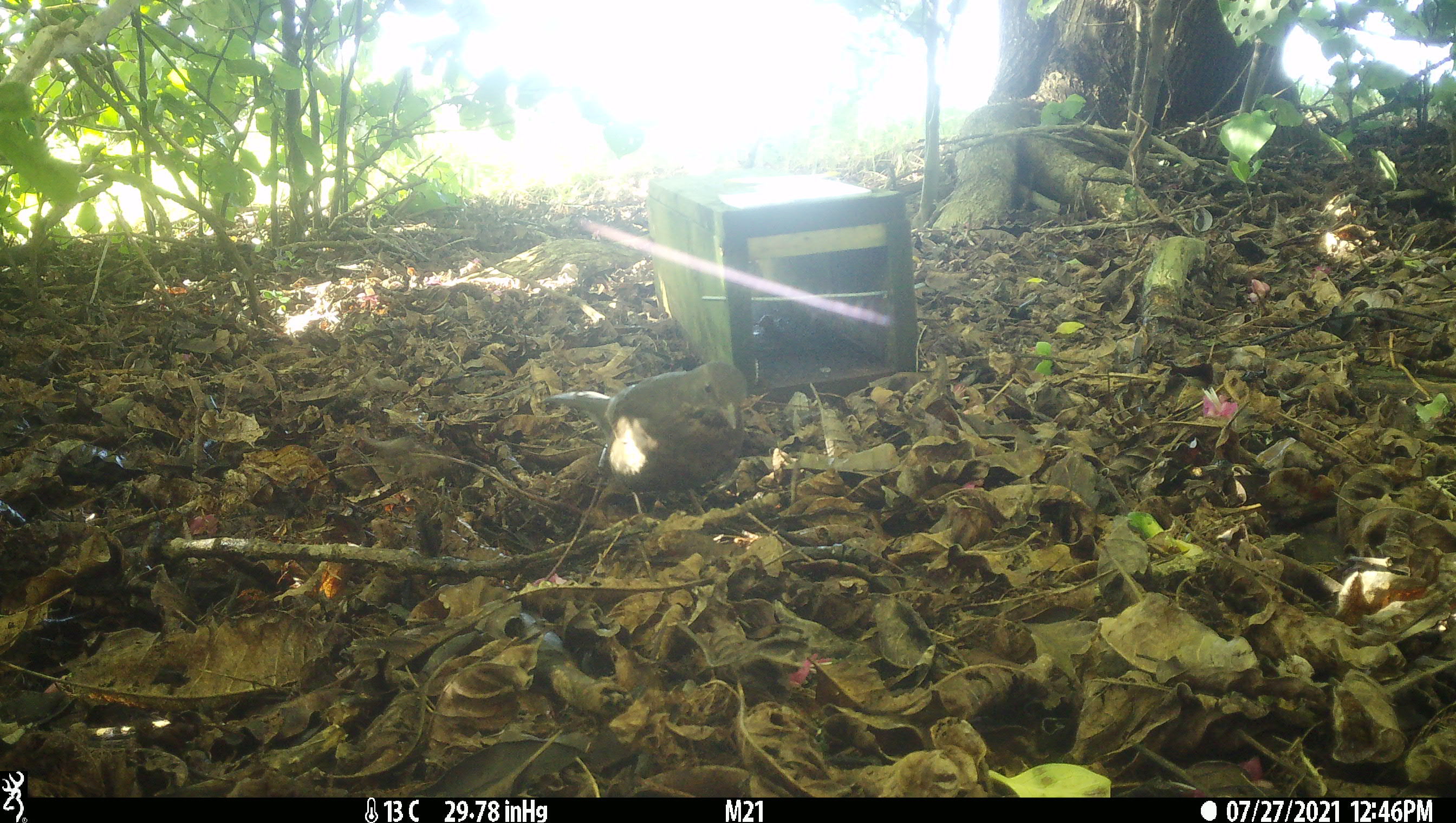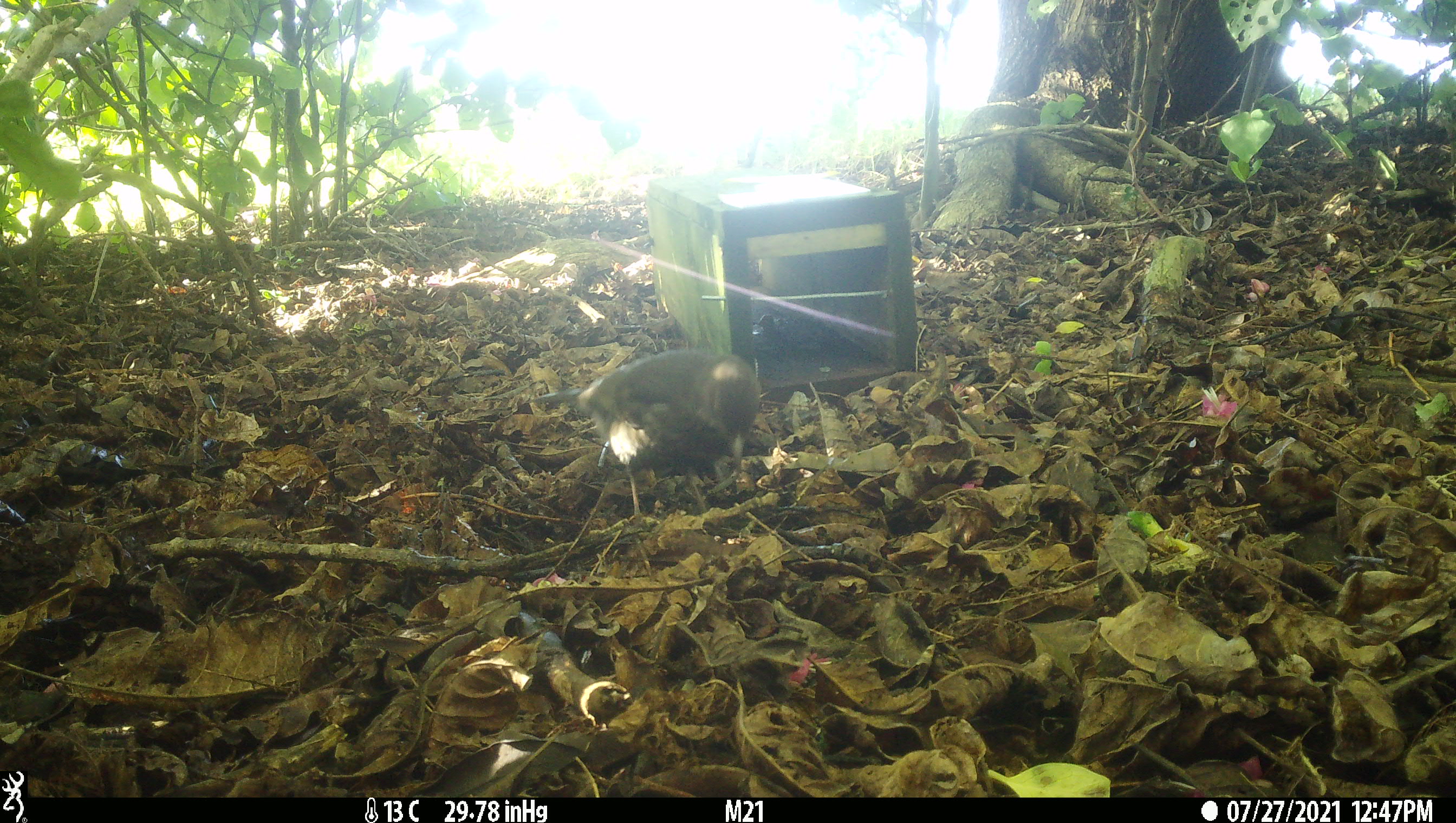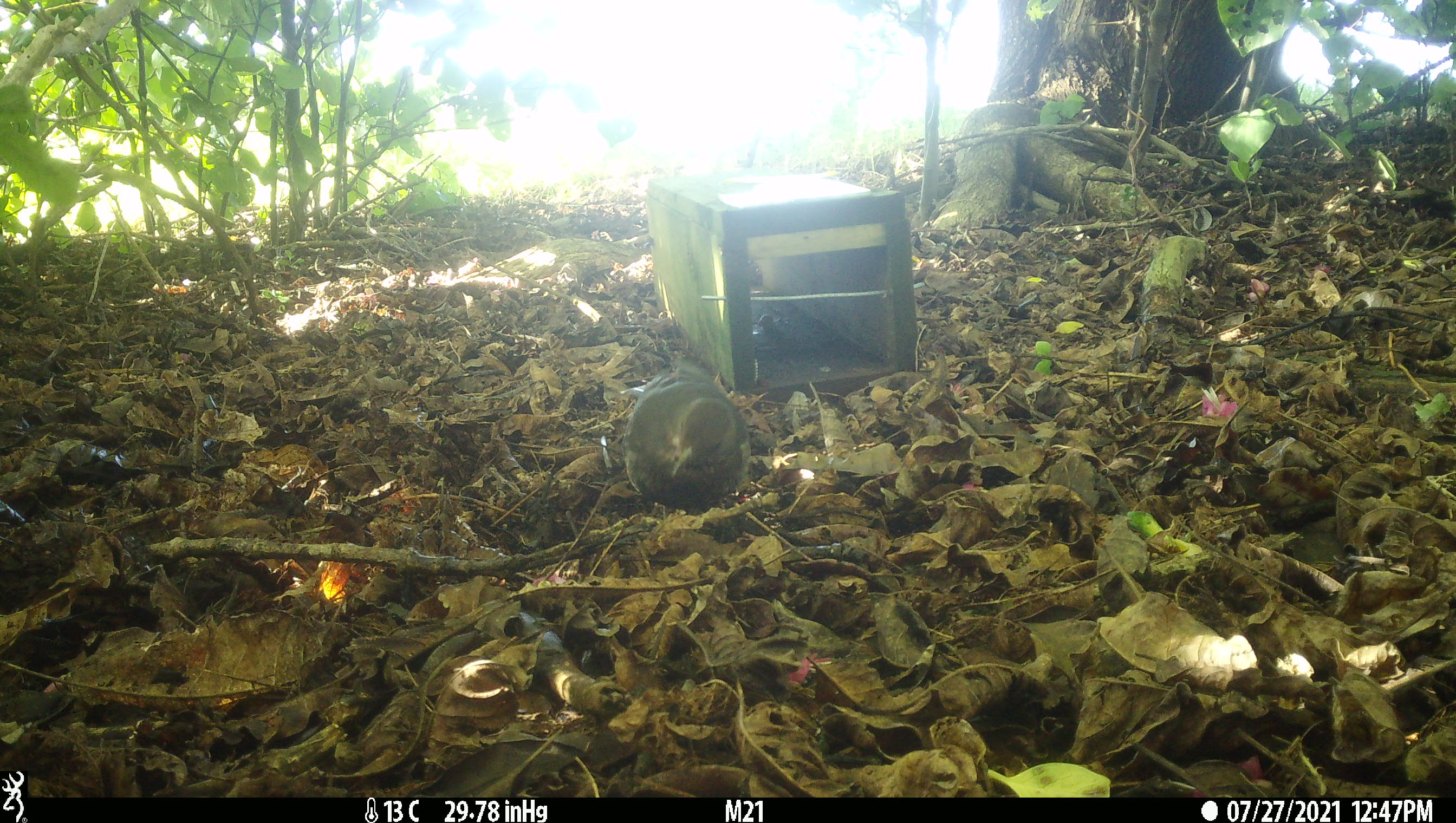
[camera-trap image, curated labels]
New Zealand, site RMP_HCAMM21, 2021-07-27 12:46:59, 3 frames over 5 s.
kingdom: Animalia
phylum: Chordata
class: Aves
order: Passeriformes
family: Turdidae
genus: Turdus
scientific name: Turdus merula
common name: eurasian blackbird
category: blackbird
Blackbird (eurasian blackbird) (Turdus merula).